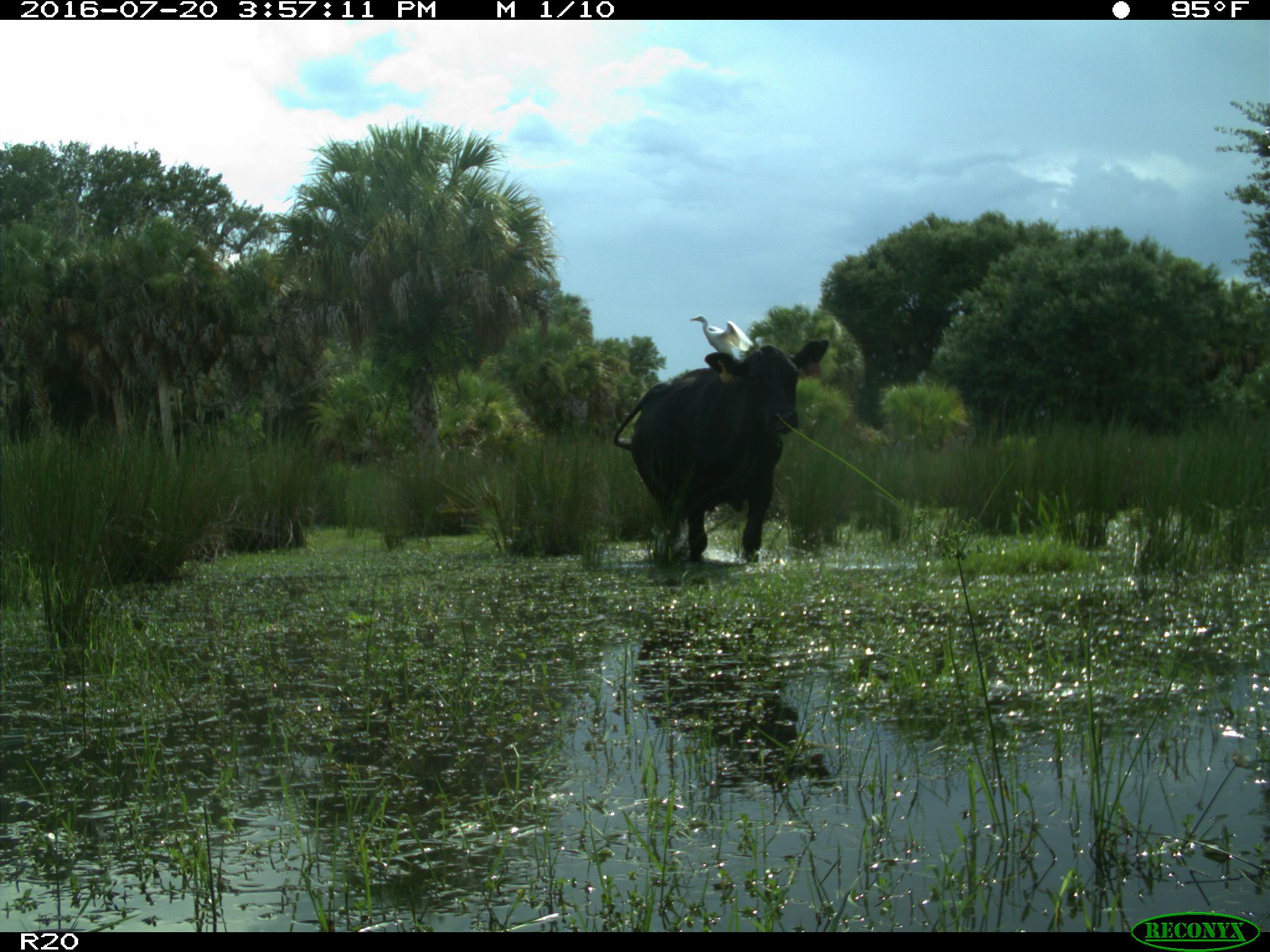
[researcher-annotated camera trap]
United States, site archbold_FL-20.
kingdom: Animalia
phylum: Chordata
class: Mammalia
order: Artiodactyla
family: Bovidae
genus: Bos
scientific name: Bos taurus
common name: domestic cow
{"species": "Bos taurus (domestic cow)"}